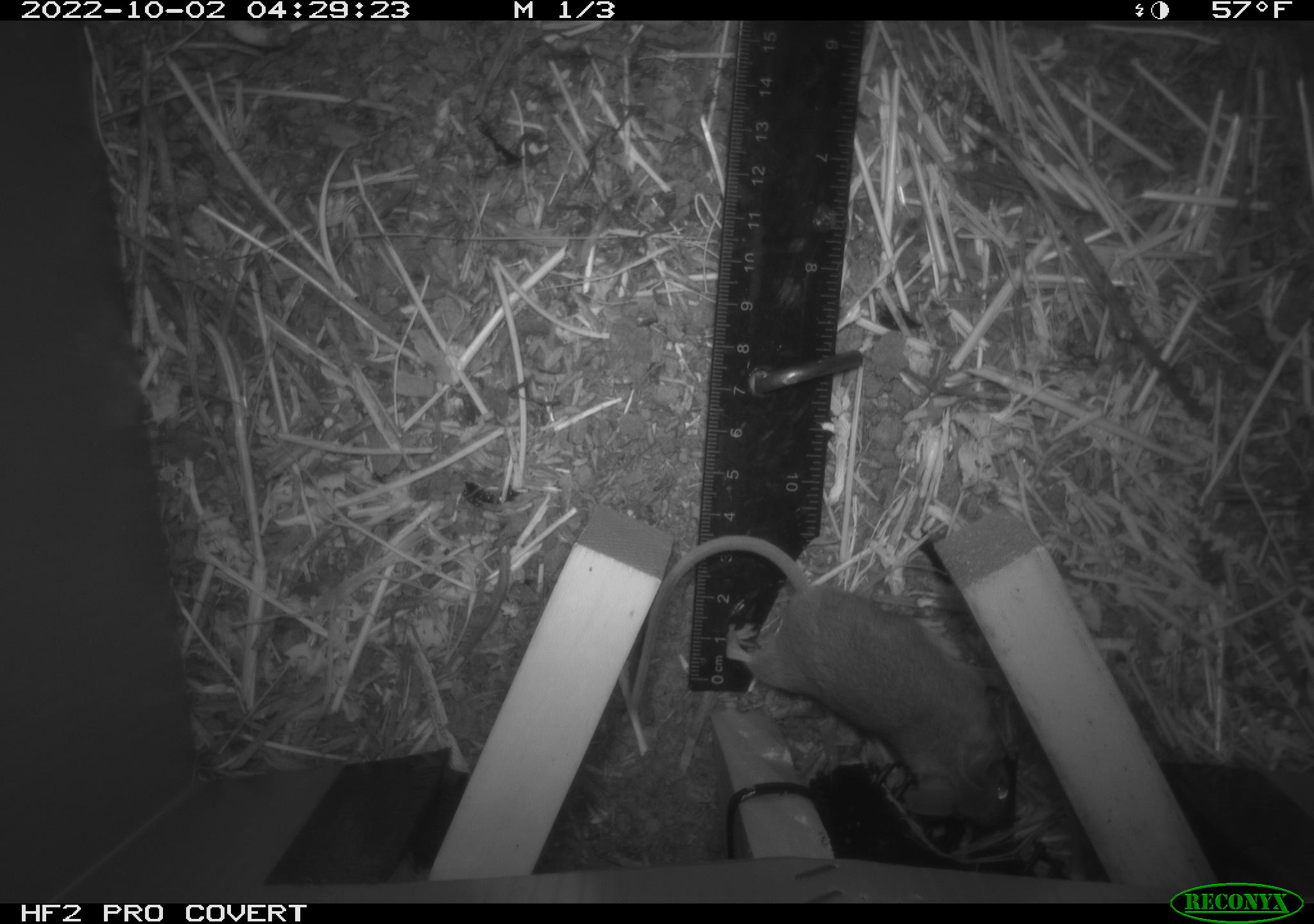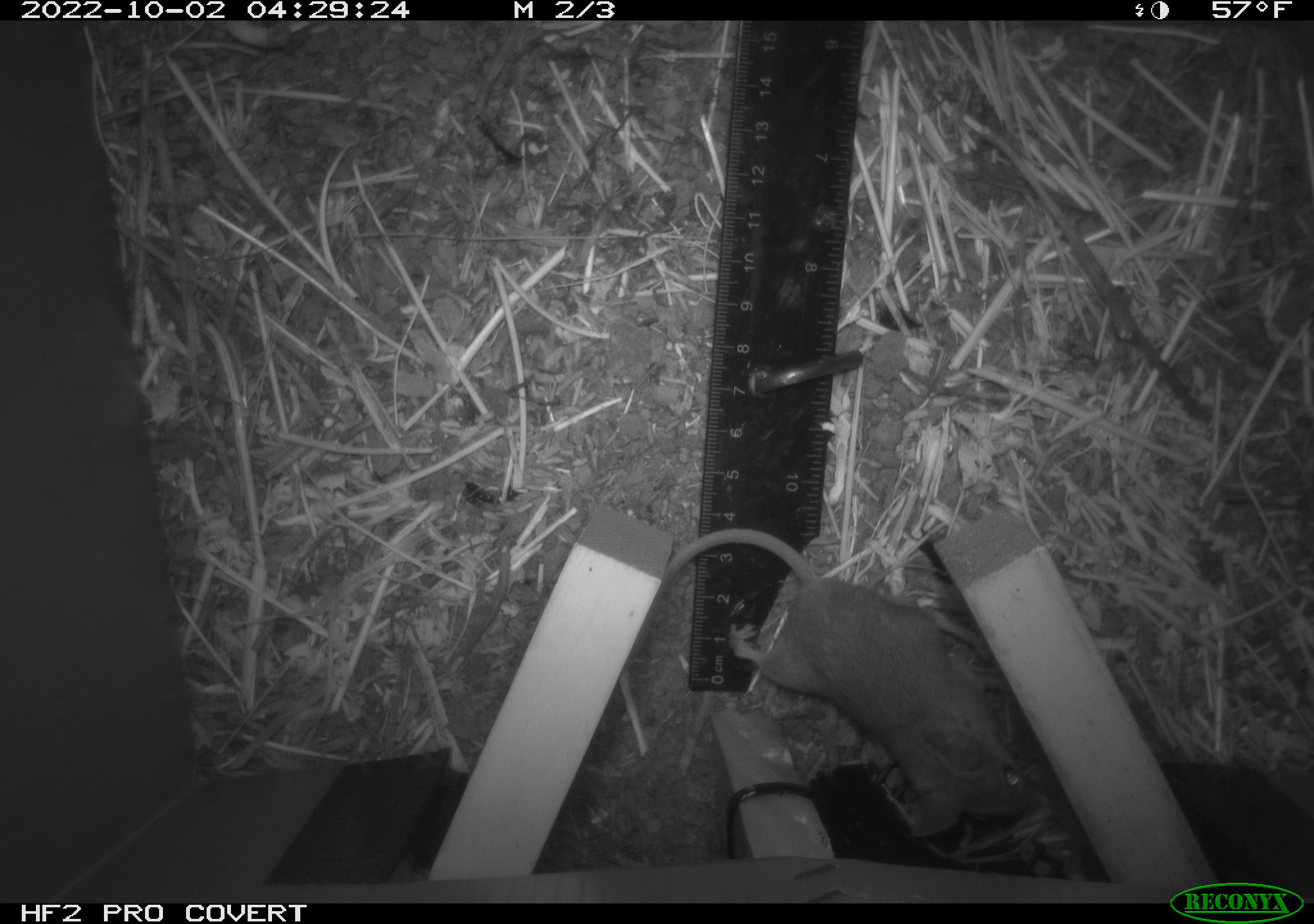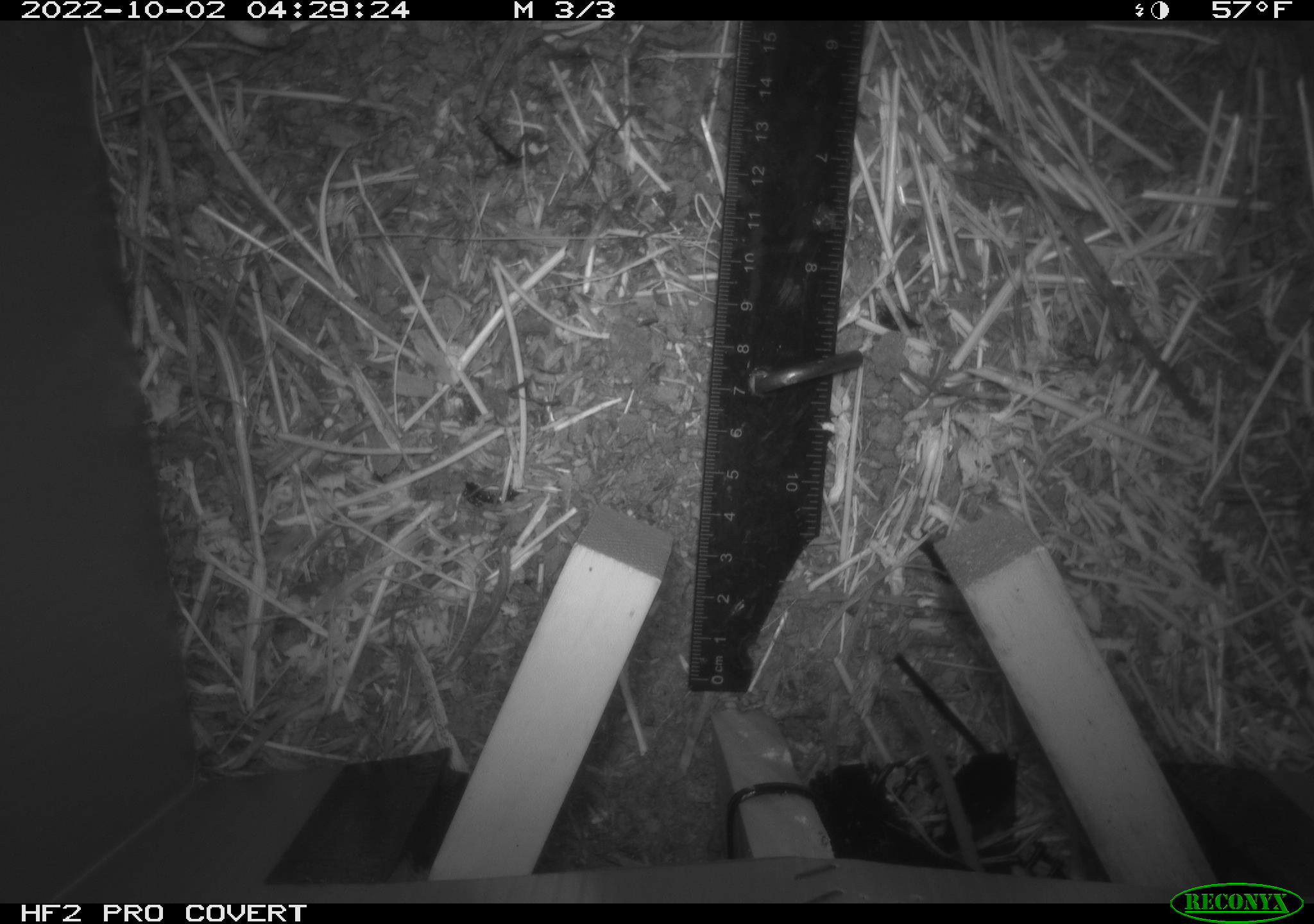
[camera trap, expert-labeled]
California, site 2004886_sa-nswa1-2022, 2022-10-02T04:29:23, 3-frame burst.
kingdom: Animalia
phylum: Chordata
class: Mammalia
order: Rodentia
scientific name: Rodentia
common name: rodent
Rodent (Rodentia).